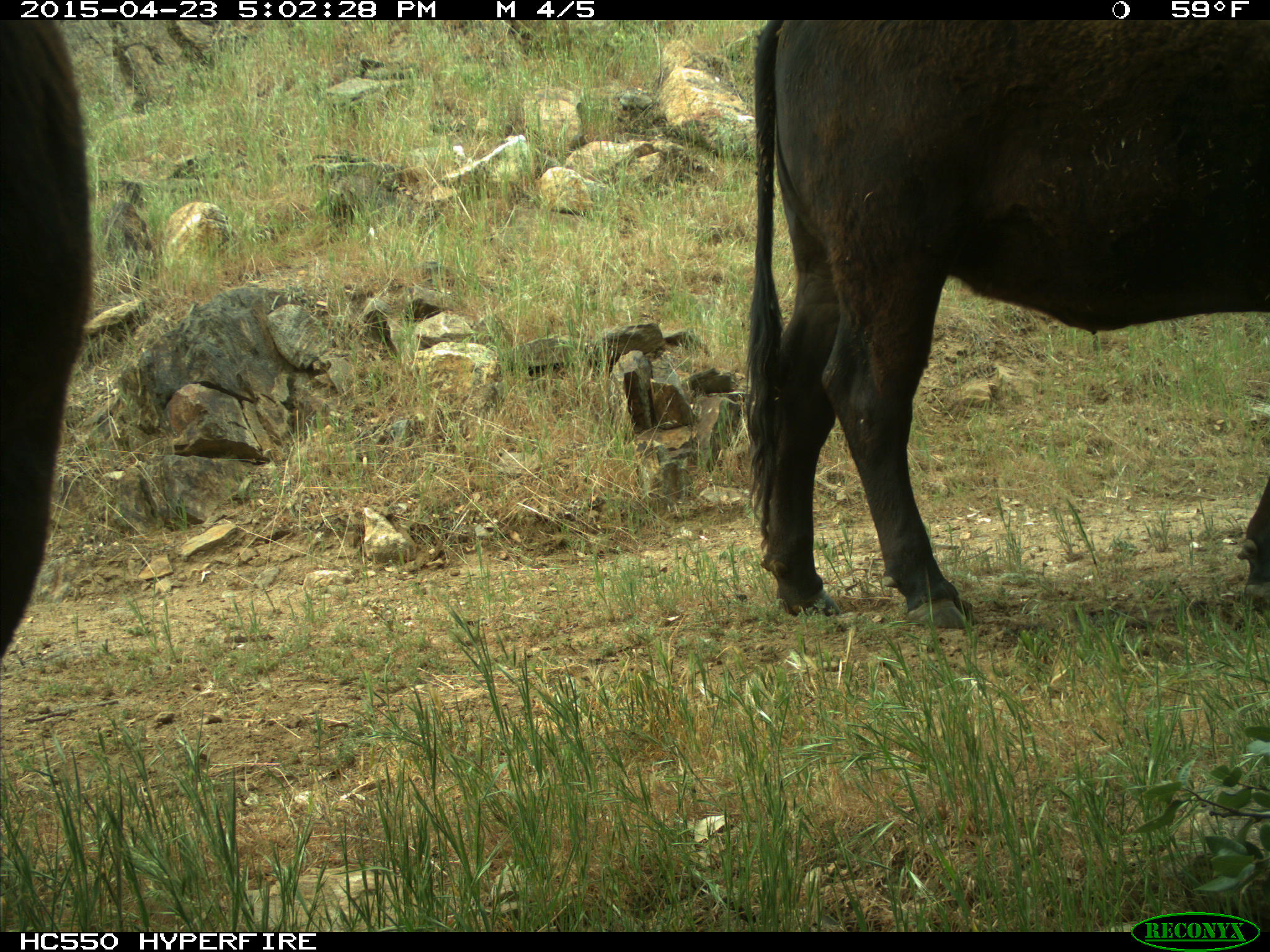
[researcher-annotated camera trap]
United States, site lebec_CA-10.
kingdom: Animalia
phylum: Chordata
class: Mammalia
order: Artiodactyla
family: Bovidae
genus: Bos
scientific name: Bos taurus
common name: domestic cow